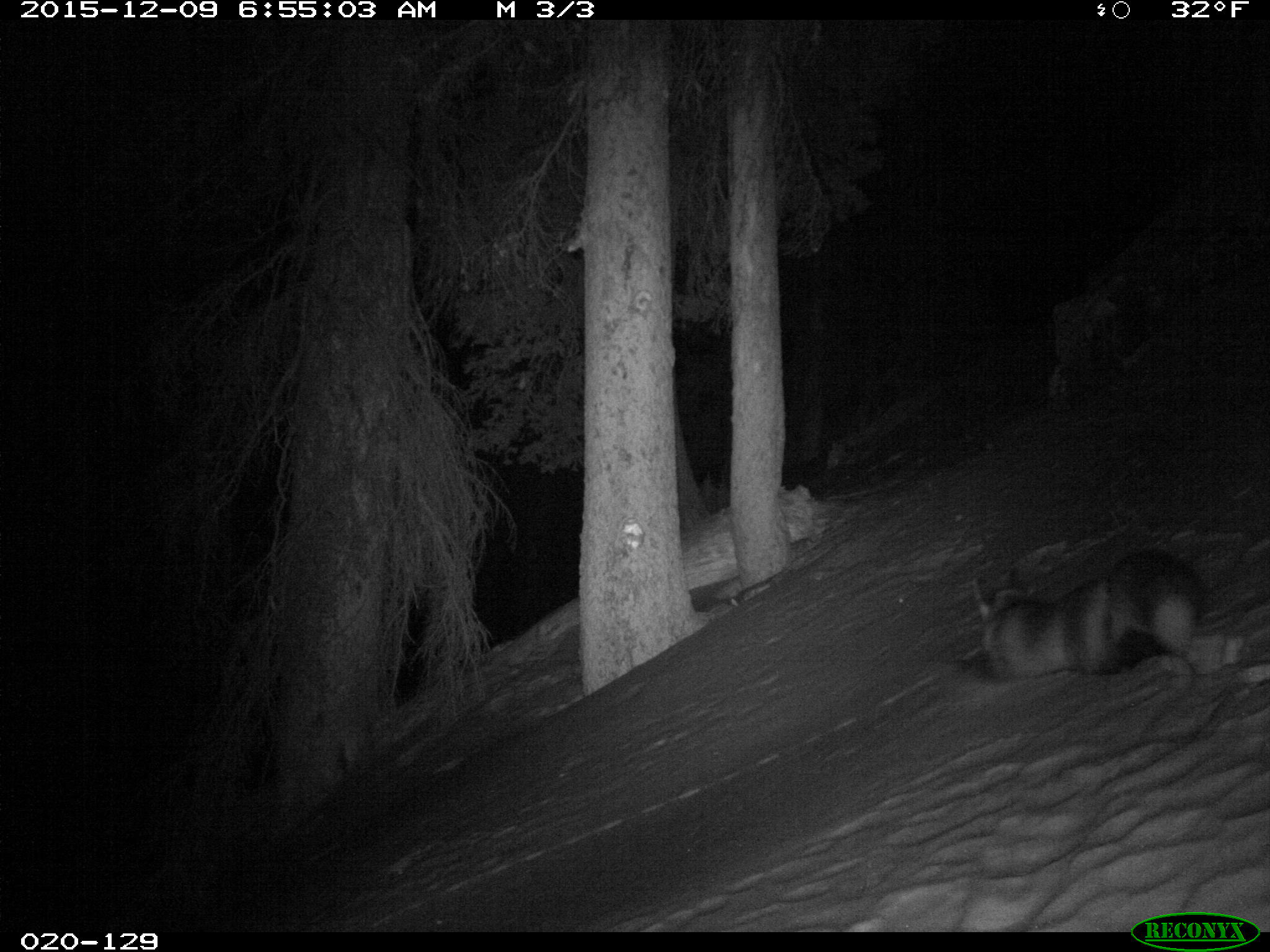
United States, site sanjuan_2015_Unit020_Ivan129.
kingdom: Animalia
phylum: Chordata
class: Mammalia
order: Carnivora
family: Canidae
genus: Vulpes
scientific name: Vulpes vulpes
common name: red fox